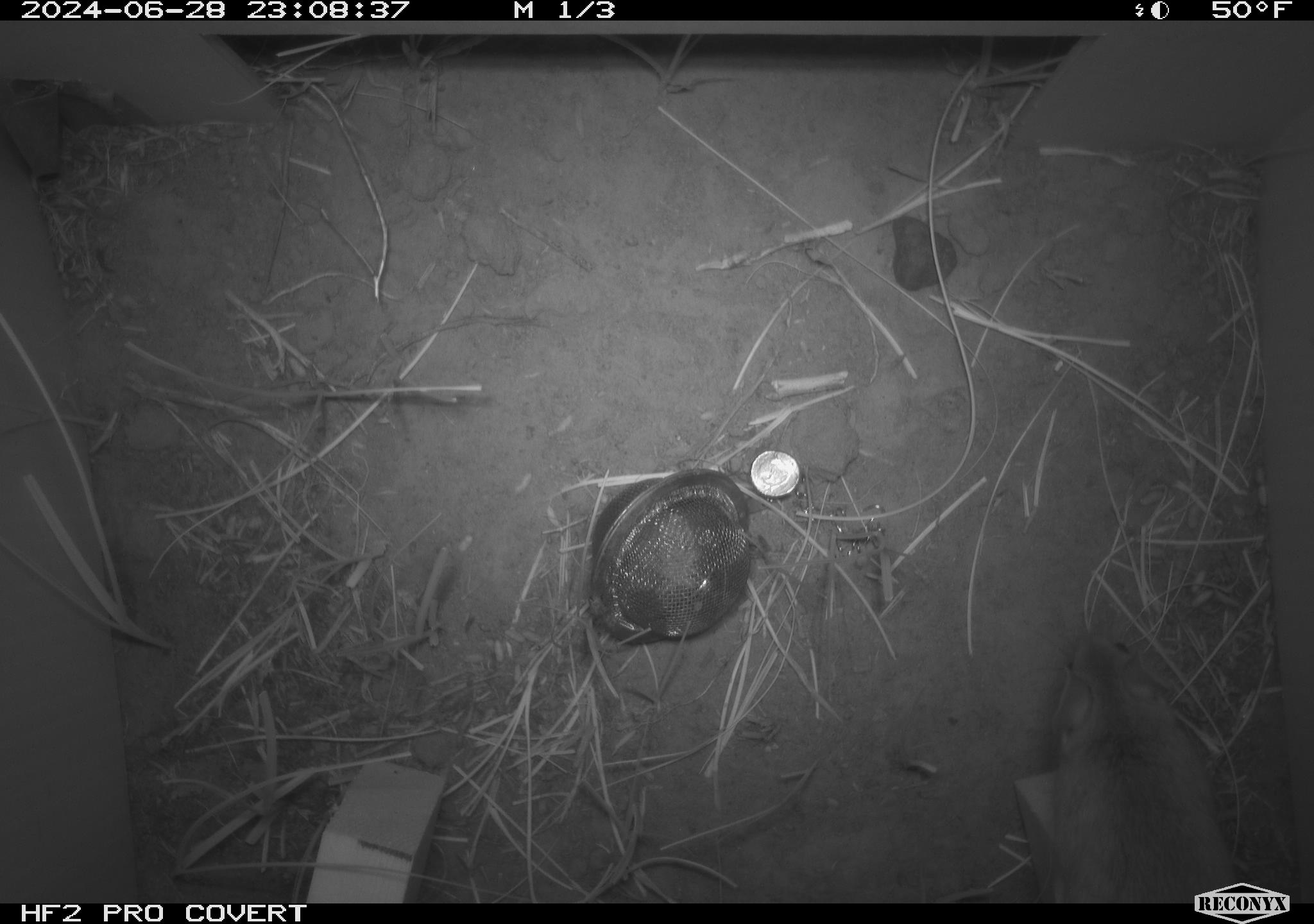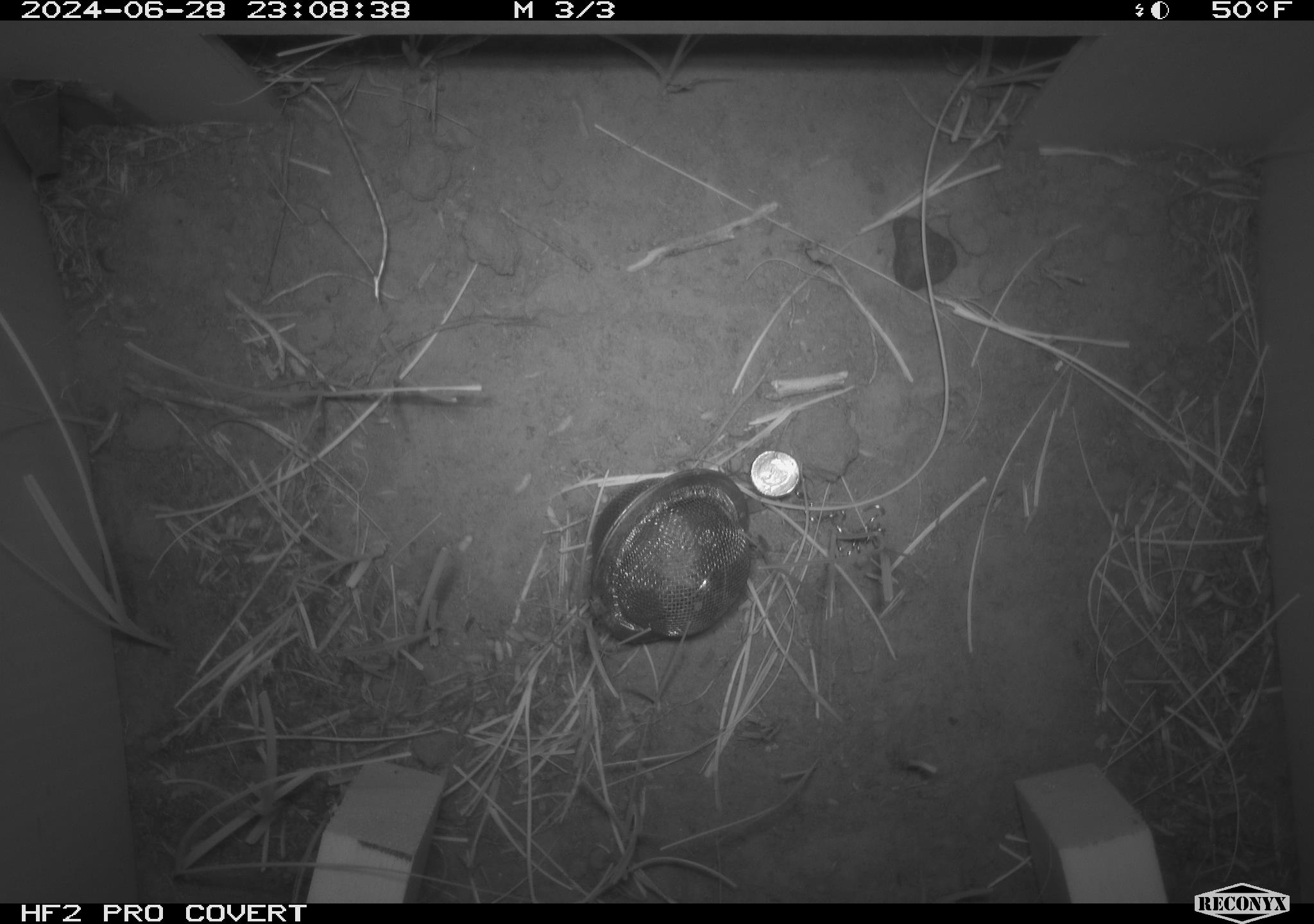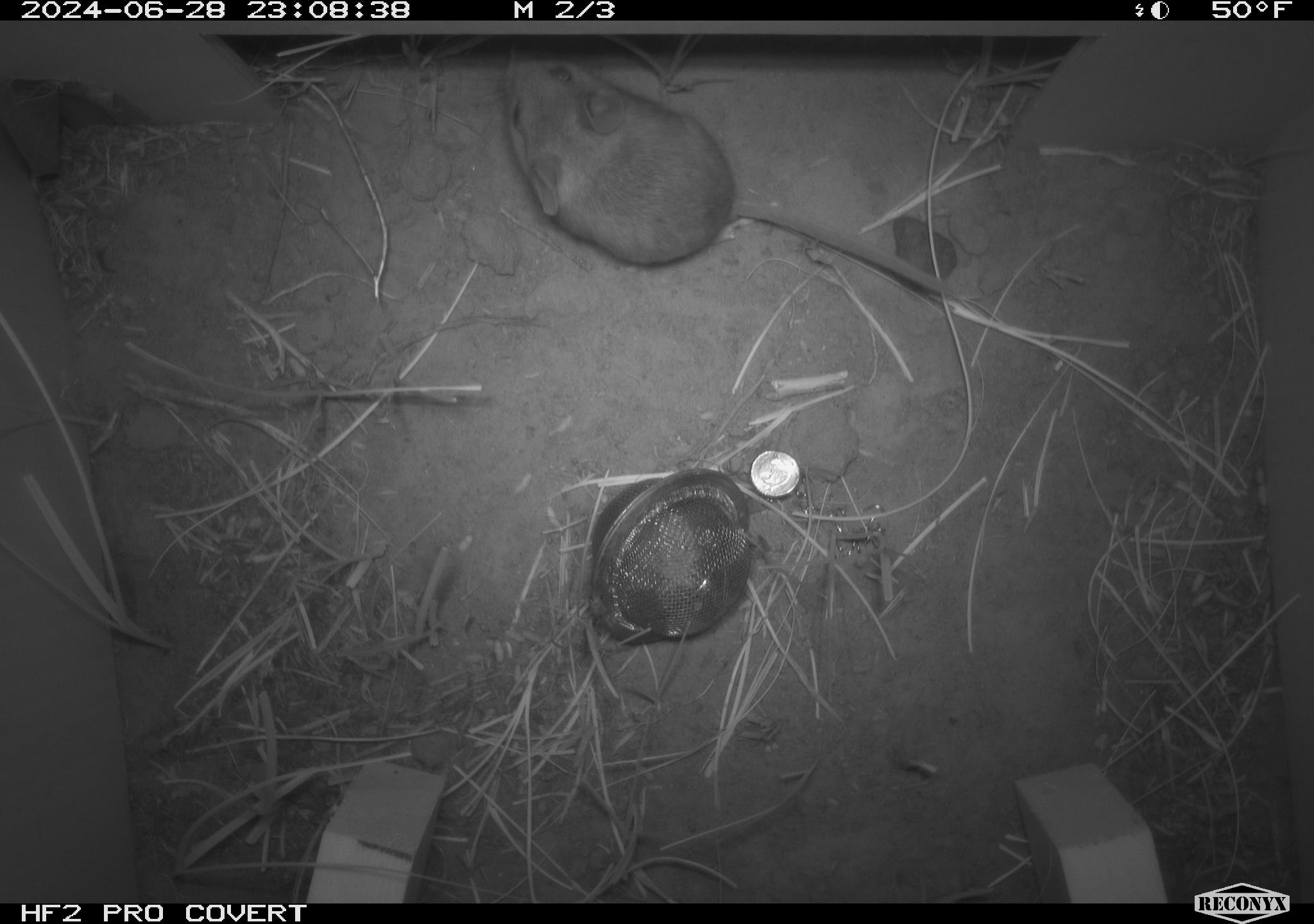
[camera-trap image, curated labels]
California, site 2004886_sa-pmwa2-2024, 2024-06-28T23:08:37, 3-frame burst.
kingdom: Animalia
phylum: Chordata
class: Mammalia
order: Rodentia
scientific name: Rodentia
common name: mouse species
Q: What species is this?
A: Mouse species (Rodentia).